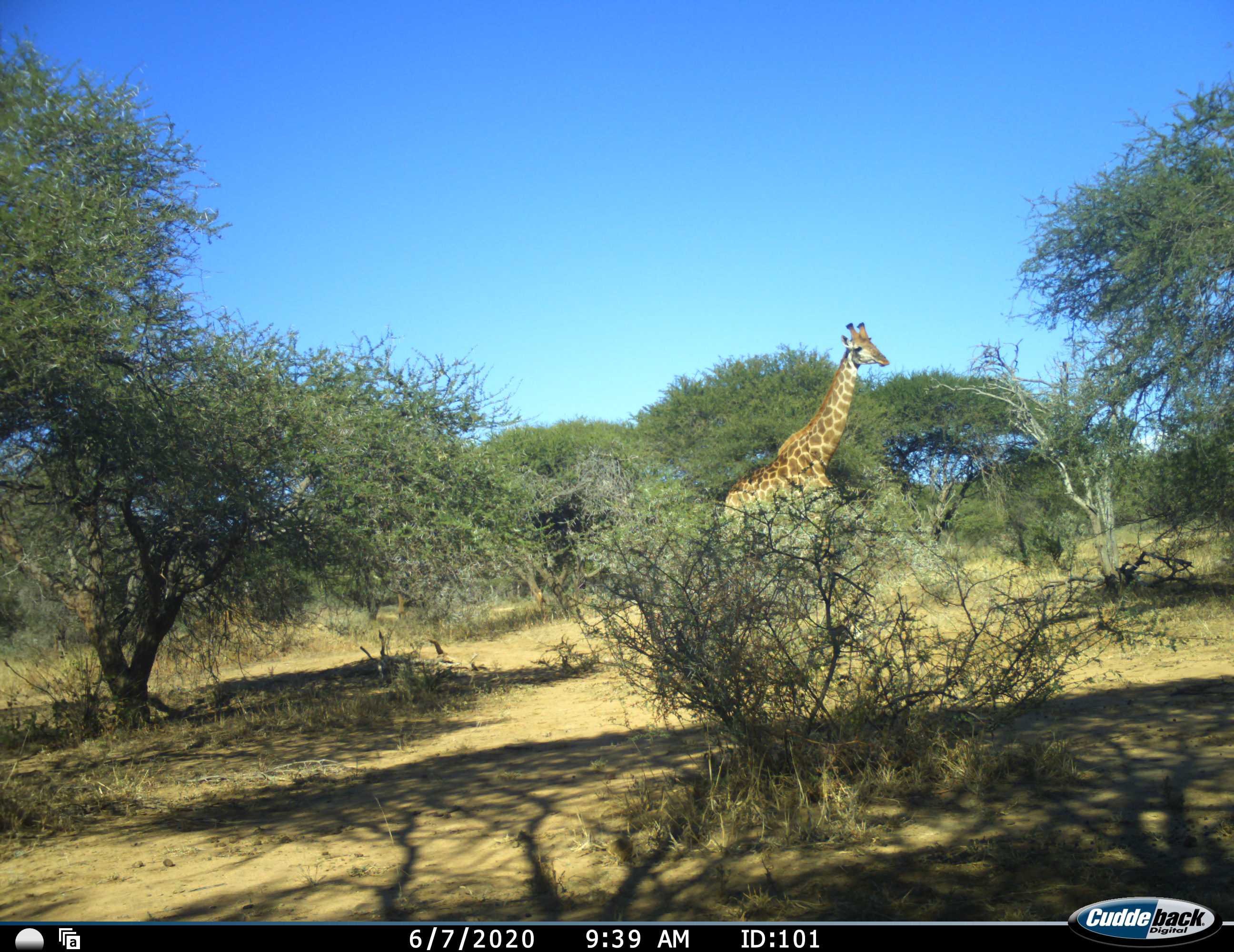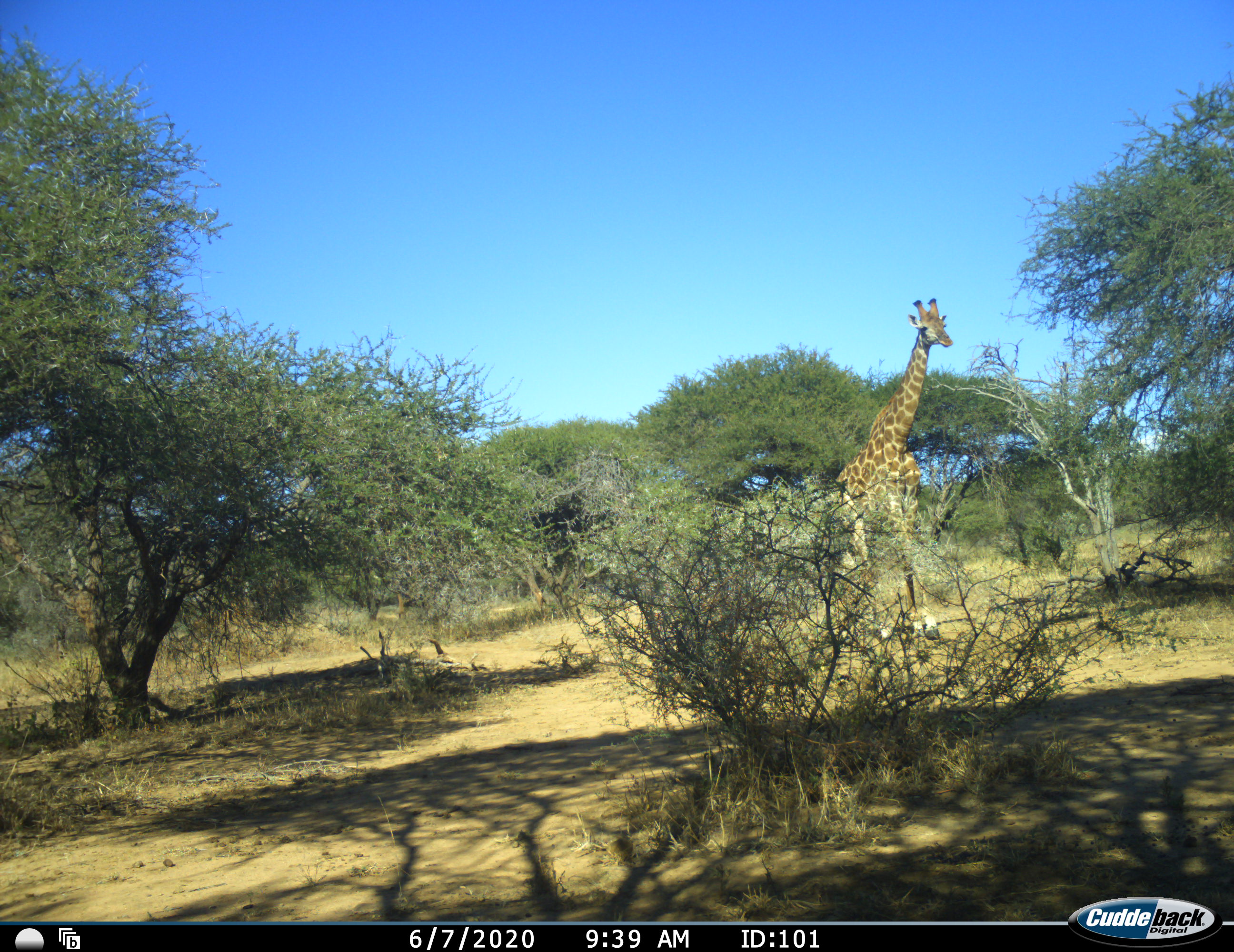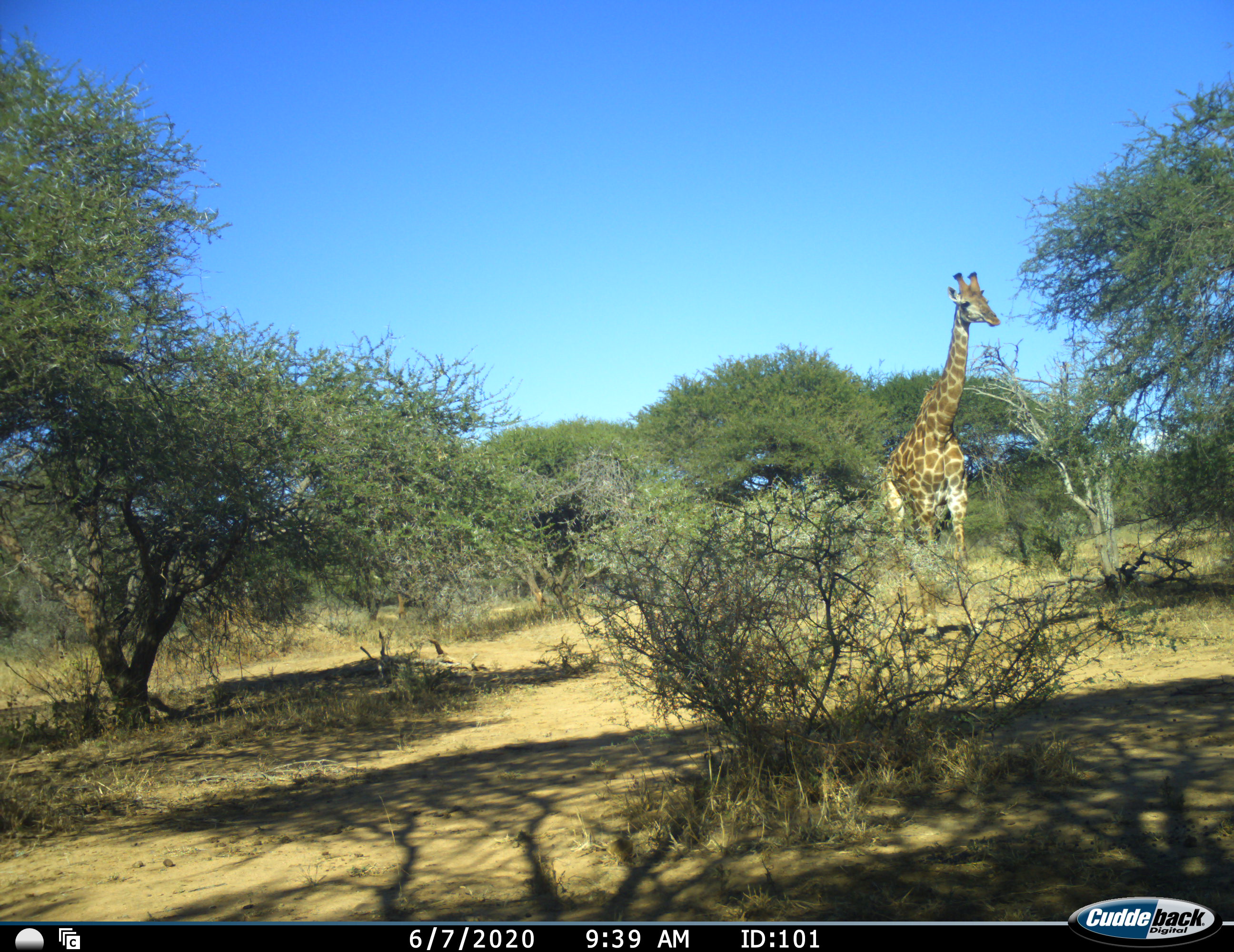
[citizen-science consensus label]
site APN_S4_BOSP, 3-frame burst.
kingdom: Animalia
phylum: Chordata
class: Mammalia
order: Artiodactyla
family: Giraffidae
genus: Giraffa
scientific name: Giraffa camelopardalis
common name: giraffe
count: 1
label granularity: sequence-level